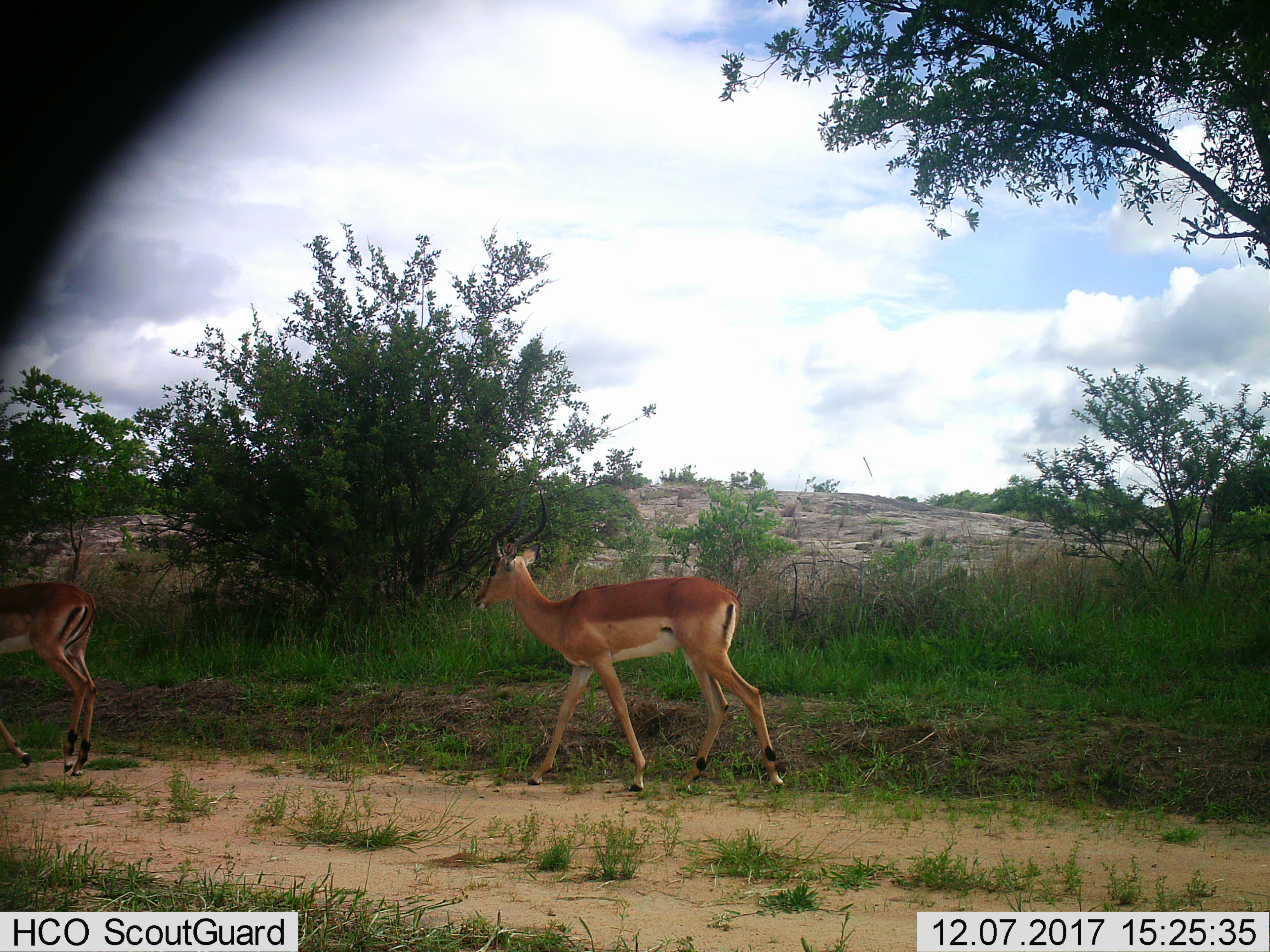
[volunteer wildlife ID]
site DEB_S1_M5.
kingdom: Animalia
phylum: Chordata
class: Mammalia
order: Artiodactyla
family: Bovidae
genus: Aepyceros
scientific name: Aepyceros melampus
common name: impala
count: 2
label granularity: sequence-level